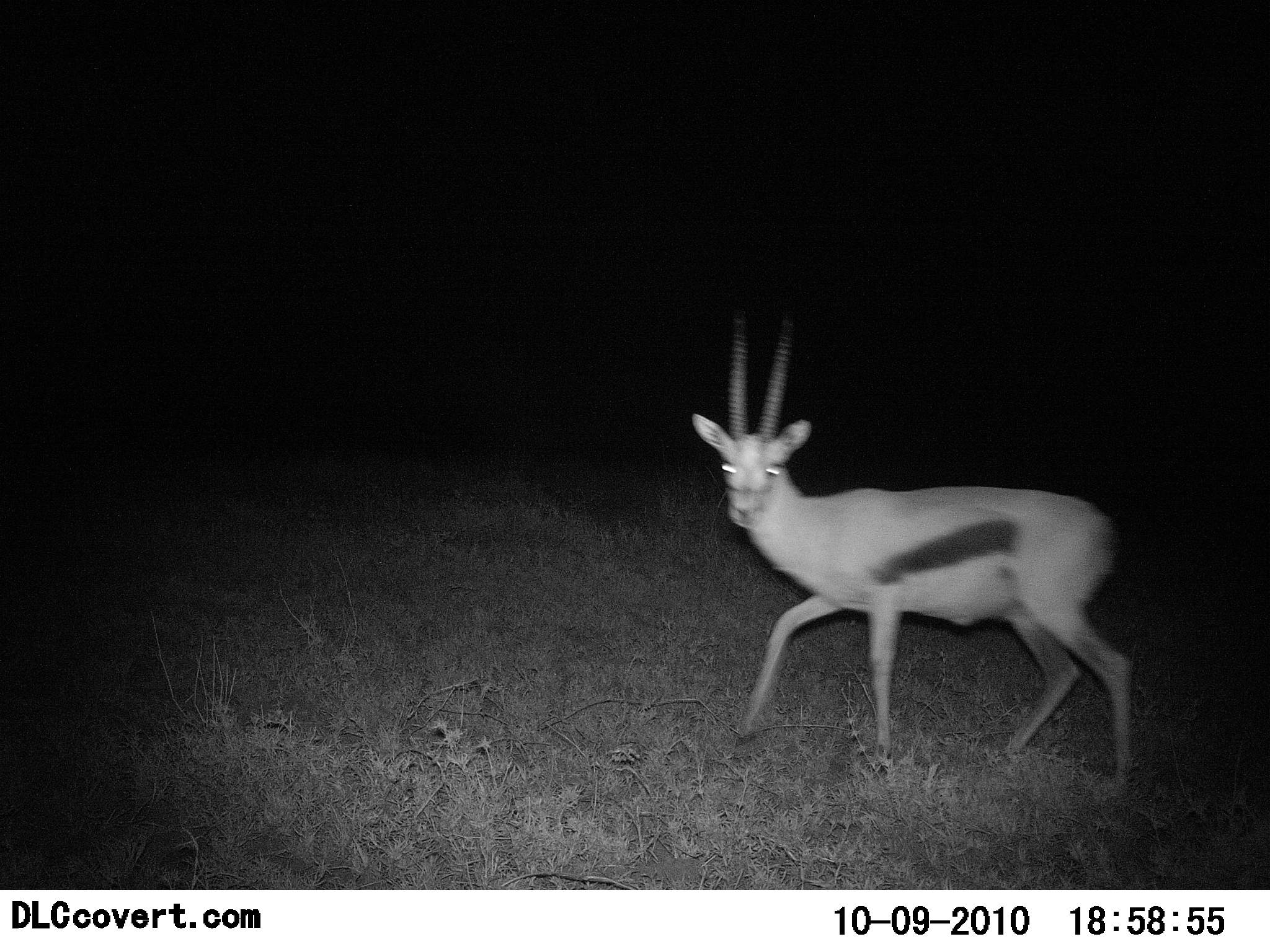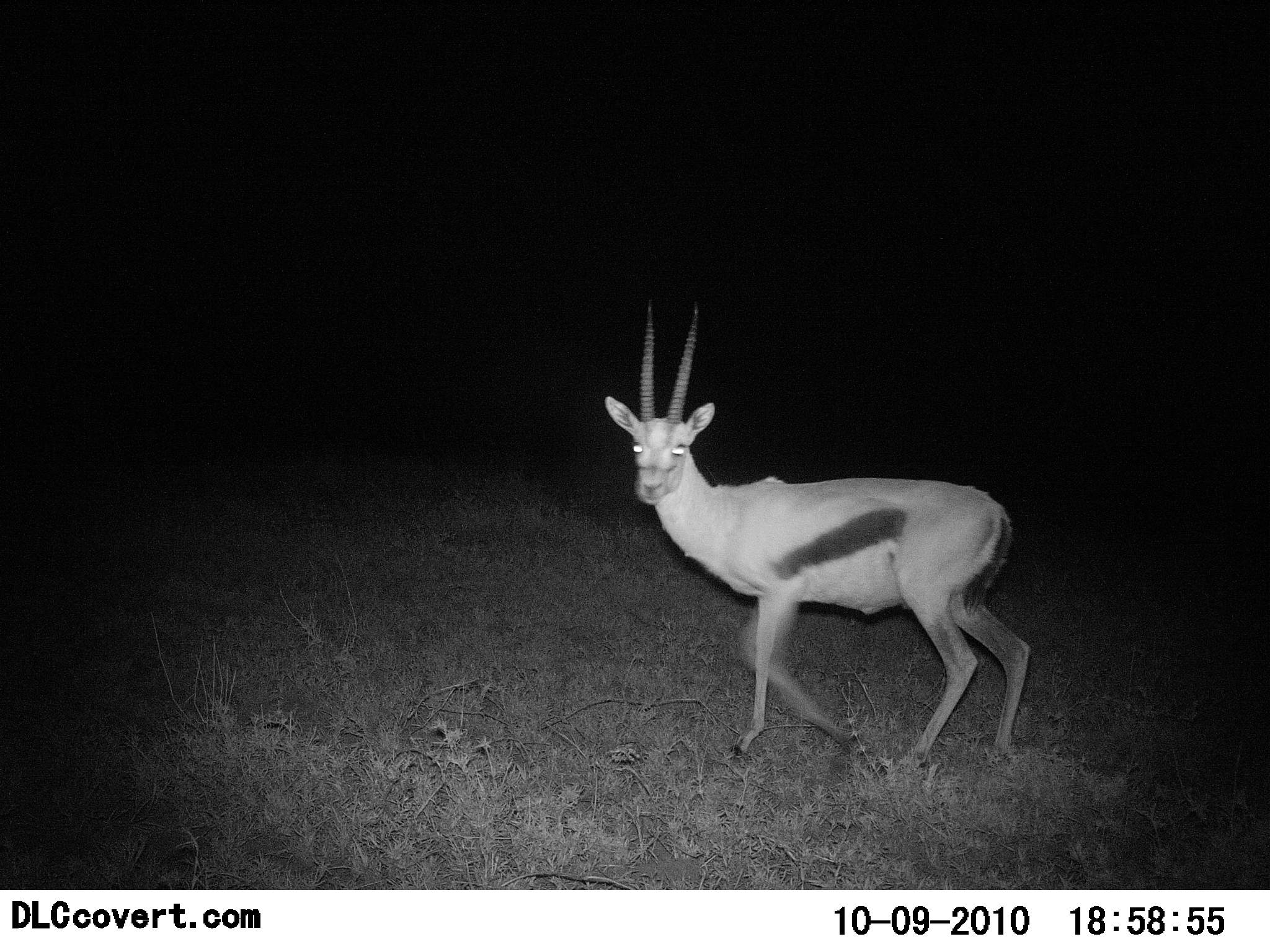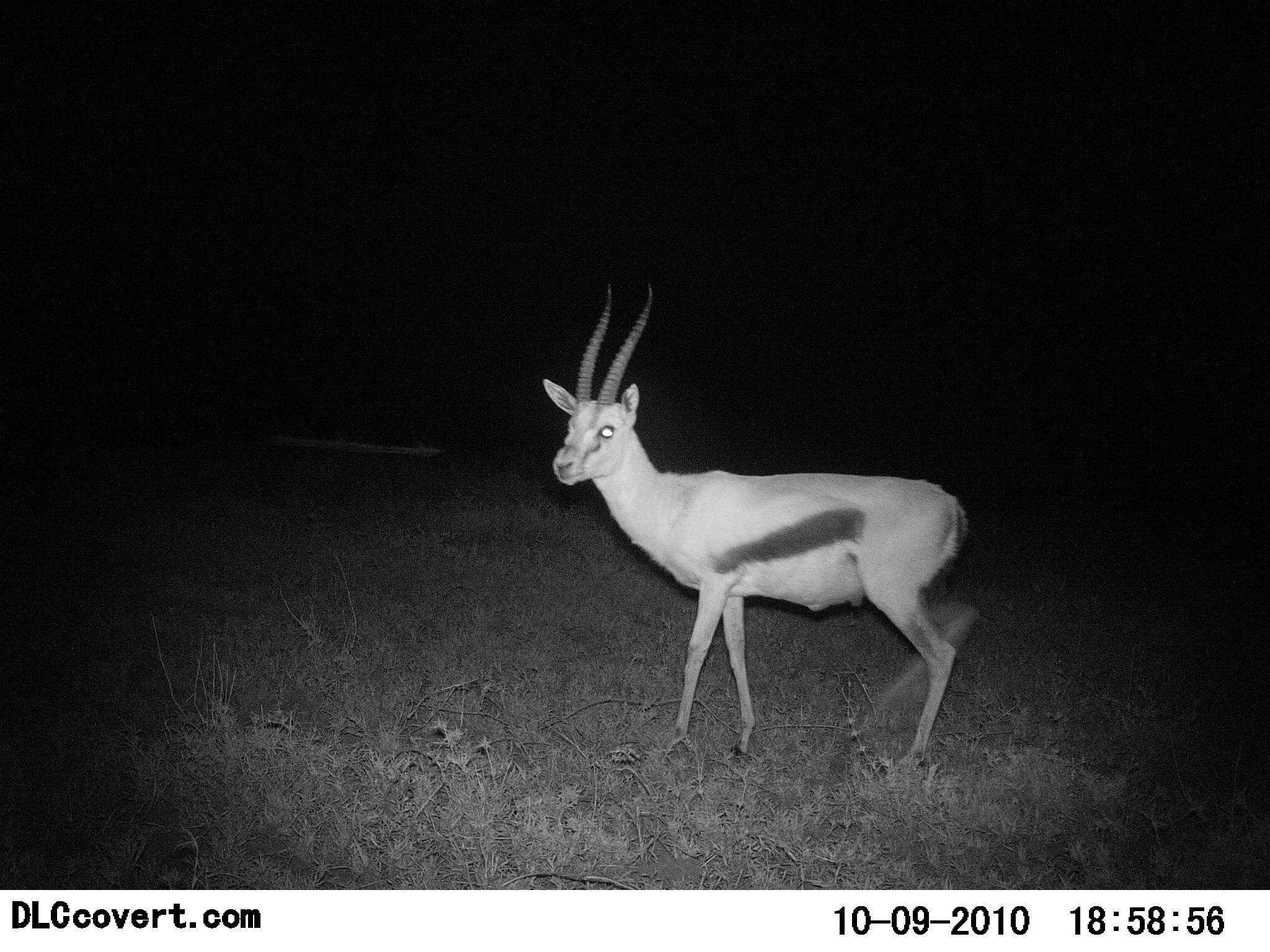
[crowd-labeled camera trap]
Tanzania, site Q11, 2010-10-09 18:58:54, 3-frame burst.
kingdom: Animalia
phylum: Chordata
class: Mammalia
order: Artiodactyla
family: Bovidae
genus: Eudorcas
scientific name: Eudorcas thomsonii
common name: thomson's gazelle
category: gazellethomsons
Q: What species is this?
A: Gazellethomsons (thomson's gazelle) (Eudorcas thomsonii).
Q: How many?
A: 1.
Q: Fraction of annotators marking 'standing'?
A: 15%.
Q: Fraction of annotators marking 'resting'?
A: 0%.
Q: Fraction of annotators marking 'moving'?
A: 85%.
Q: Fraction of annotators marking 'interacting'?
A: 0%.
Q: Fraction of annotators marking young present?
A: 0%.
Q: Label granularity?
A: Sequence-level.